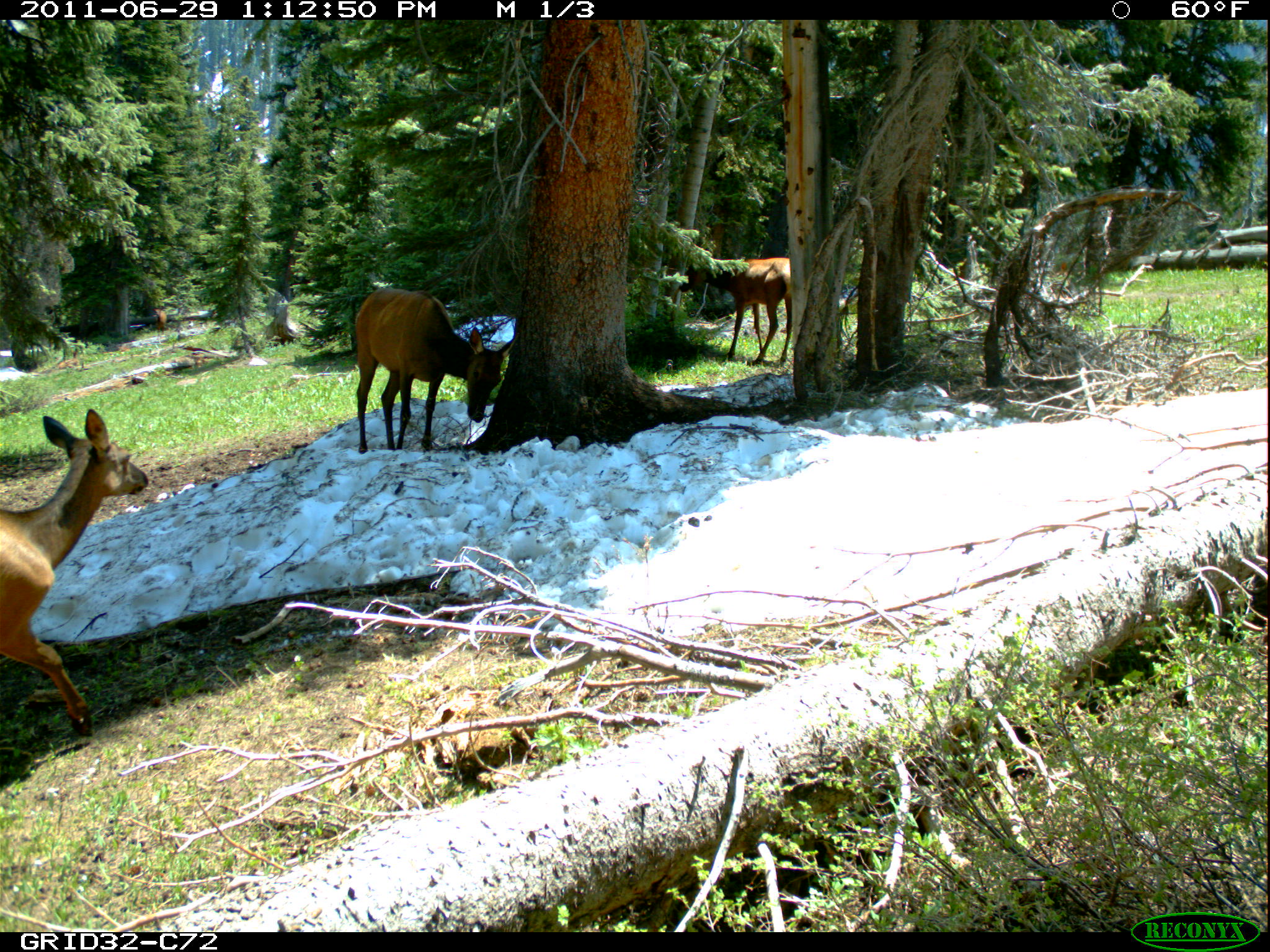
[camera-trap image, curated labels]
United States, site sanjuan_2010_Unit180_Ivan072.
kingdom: Animalia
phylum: Chordata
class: Mammalia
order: Artiodactyla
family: Cervidae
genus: Cervus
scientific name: Cervus elaphus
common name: red deer